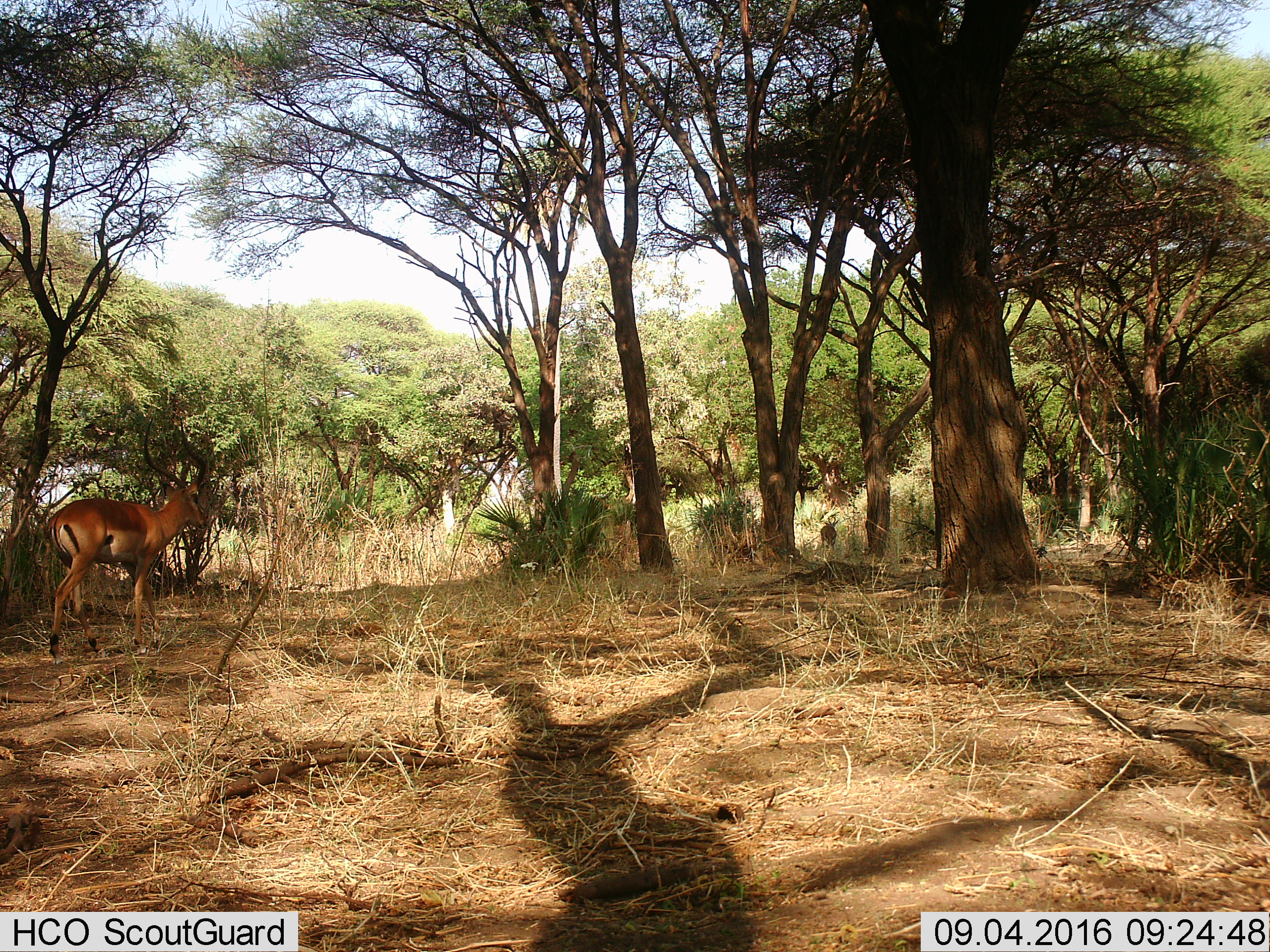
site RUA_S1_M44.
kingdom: Animalia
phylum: Chordata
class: Mammalia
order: Artiodactyla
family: Bovidae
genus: Aepyceros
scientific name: Aepyceros melampus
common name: impala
Impala (Aepyceros melampus), count 2. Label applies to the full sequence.